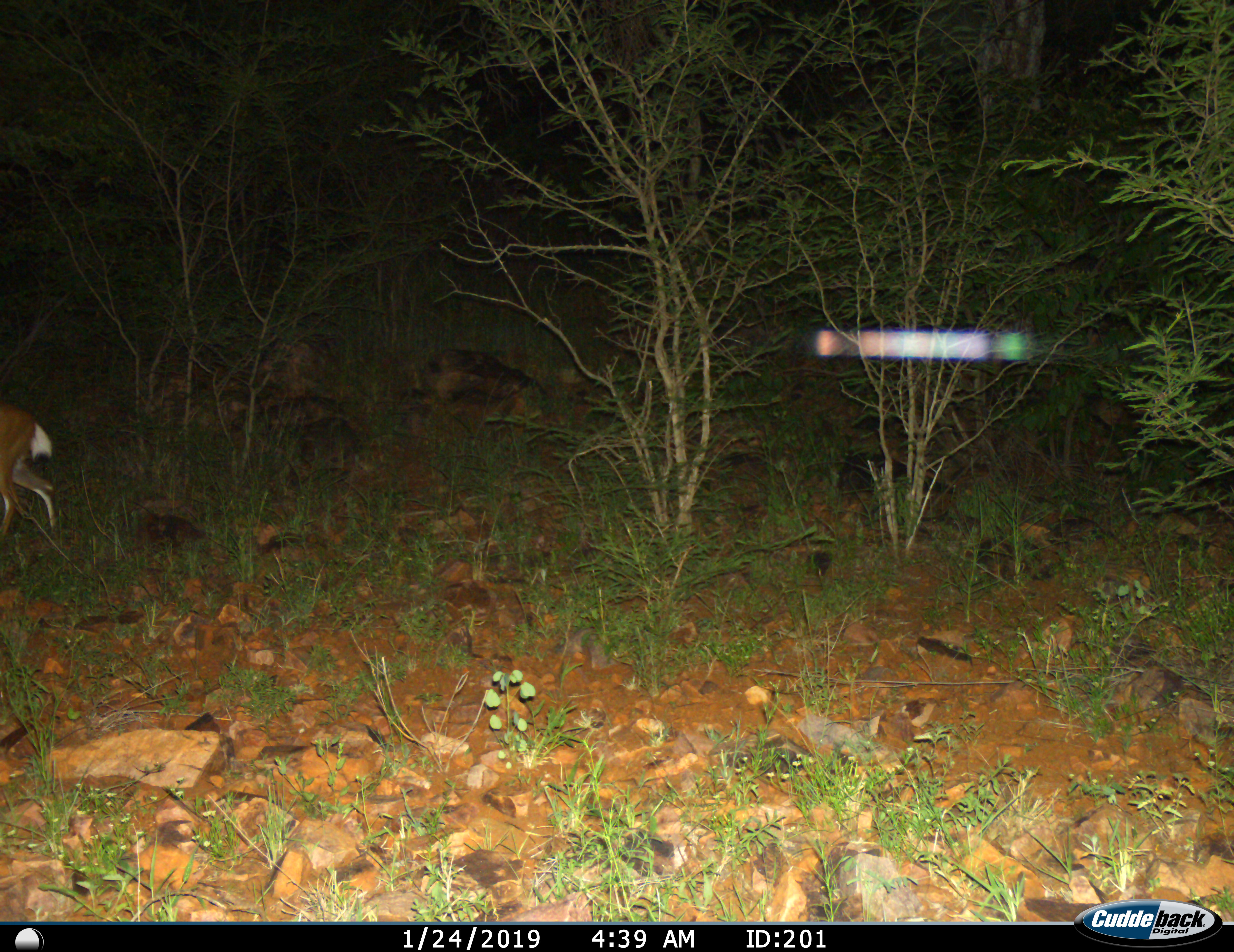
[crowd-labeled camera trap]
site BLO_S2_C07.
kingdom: Animalia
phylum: Chordata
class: Mammalia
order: Artiodactyla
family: Bovidae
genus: Aepyceros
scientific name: Aepyceros melampus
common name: impala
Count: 1.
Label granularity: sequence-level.